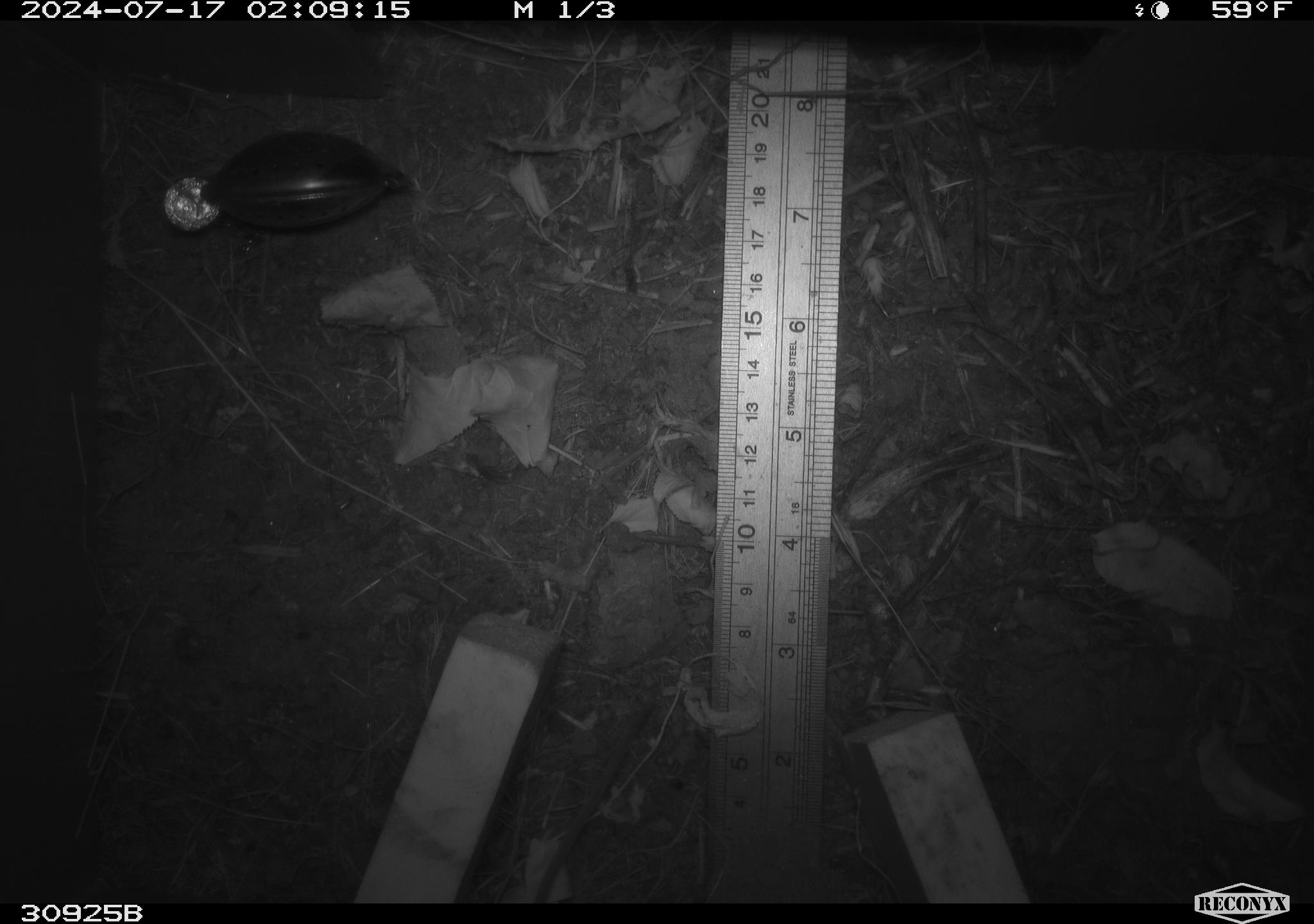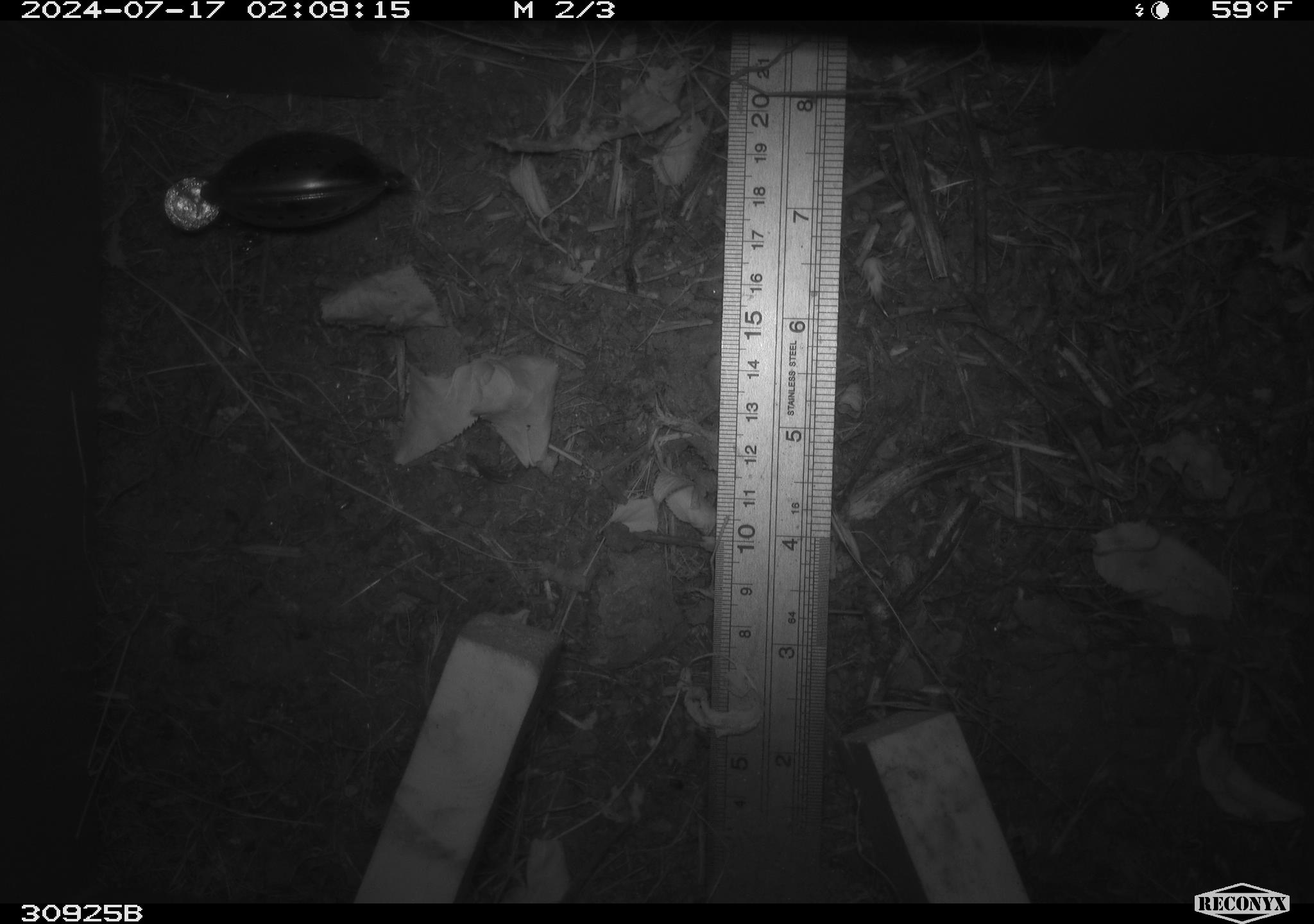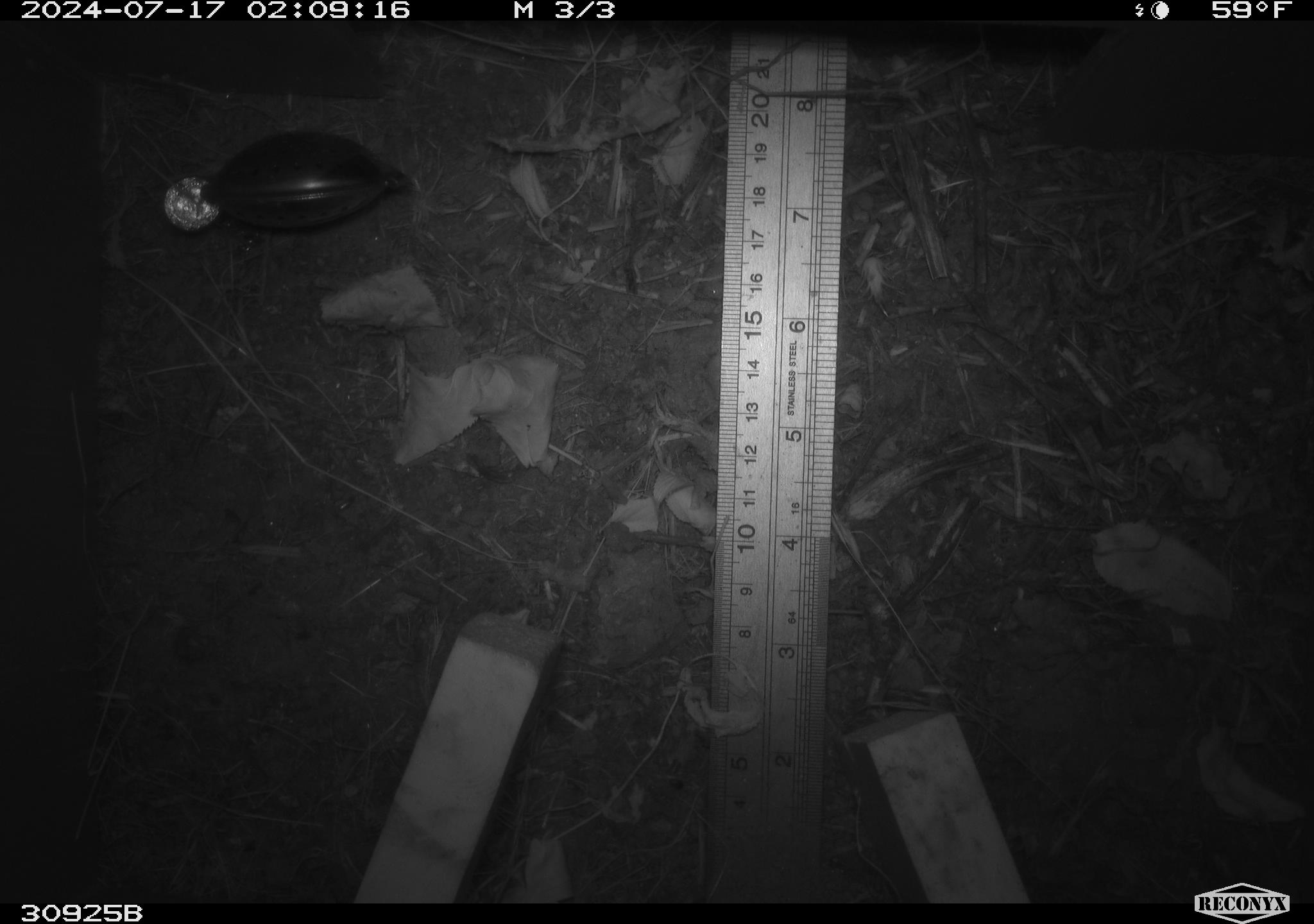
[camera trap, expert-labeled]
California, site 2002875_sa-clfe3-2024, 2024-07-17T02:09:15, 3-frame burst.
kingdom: Animalia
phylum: Chordata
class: Mammalia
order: Rodentia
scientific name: Rodentia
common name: mouse species